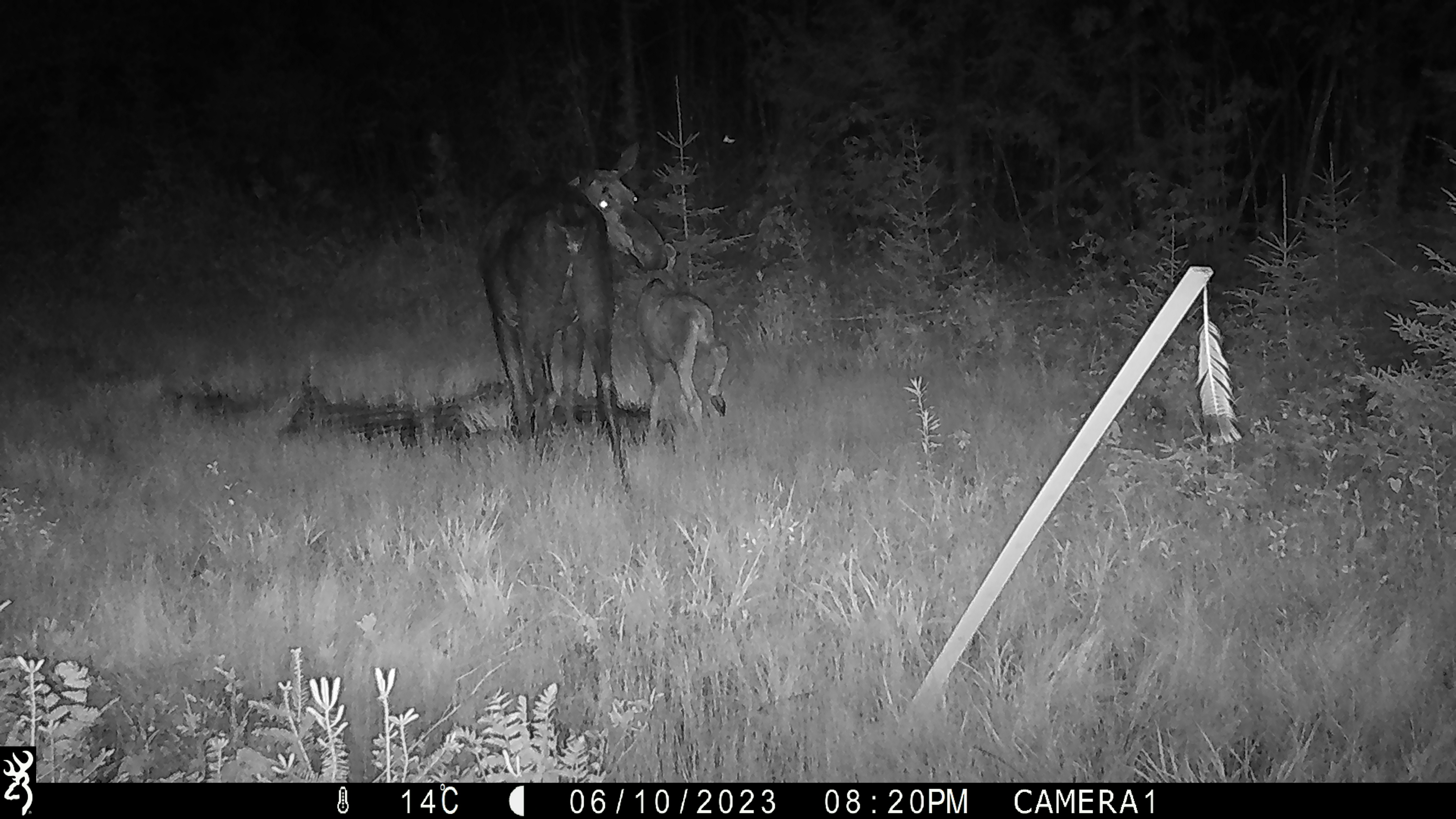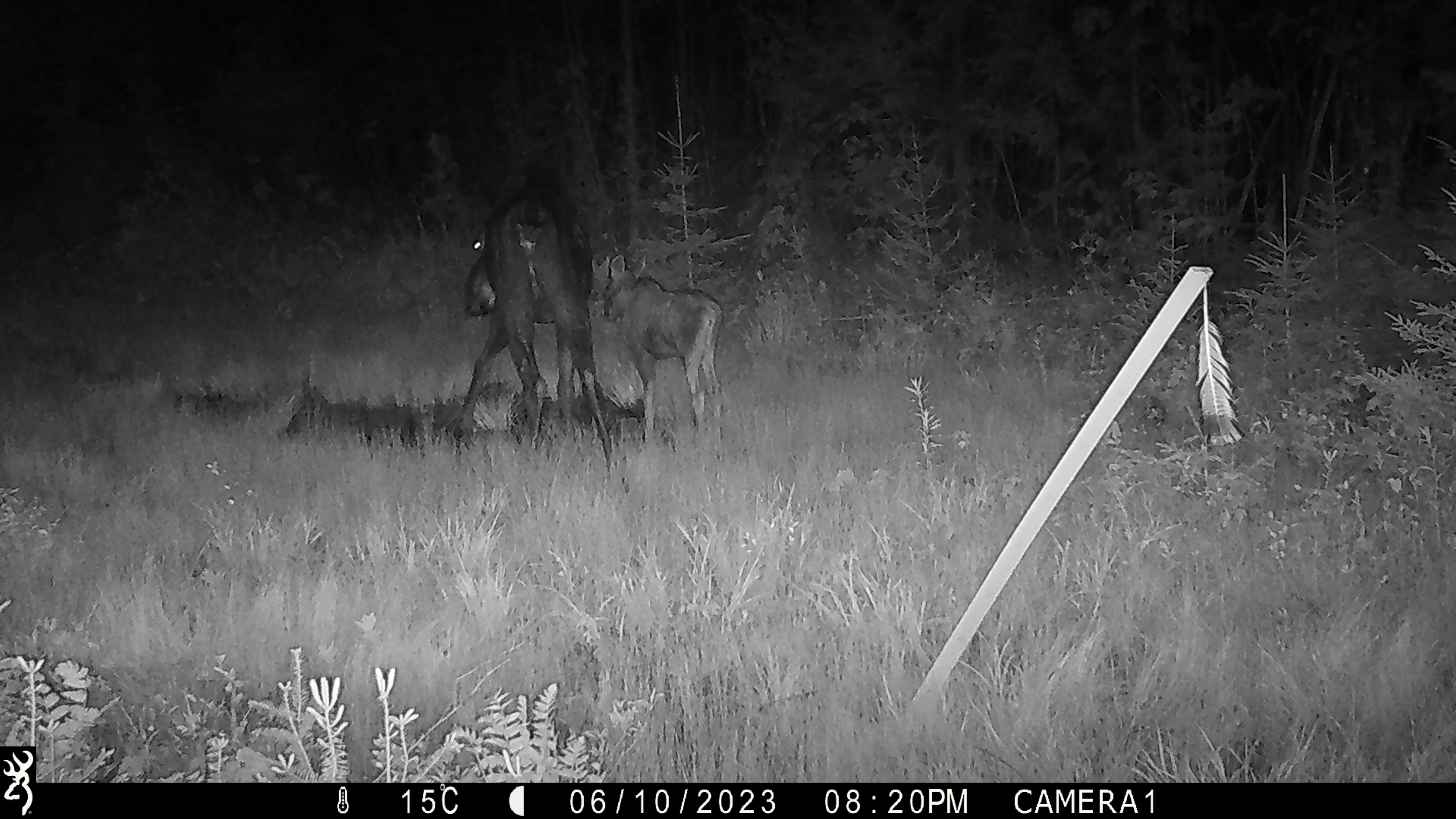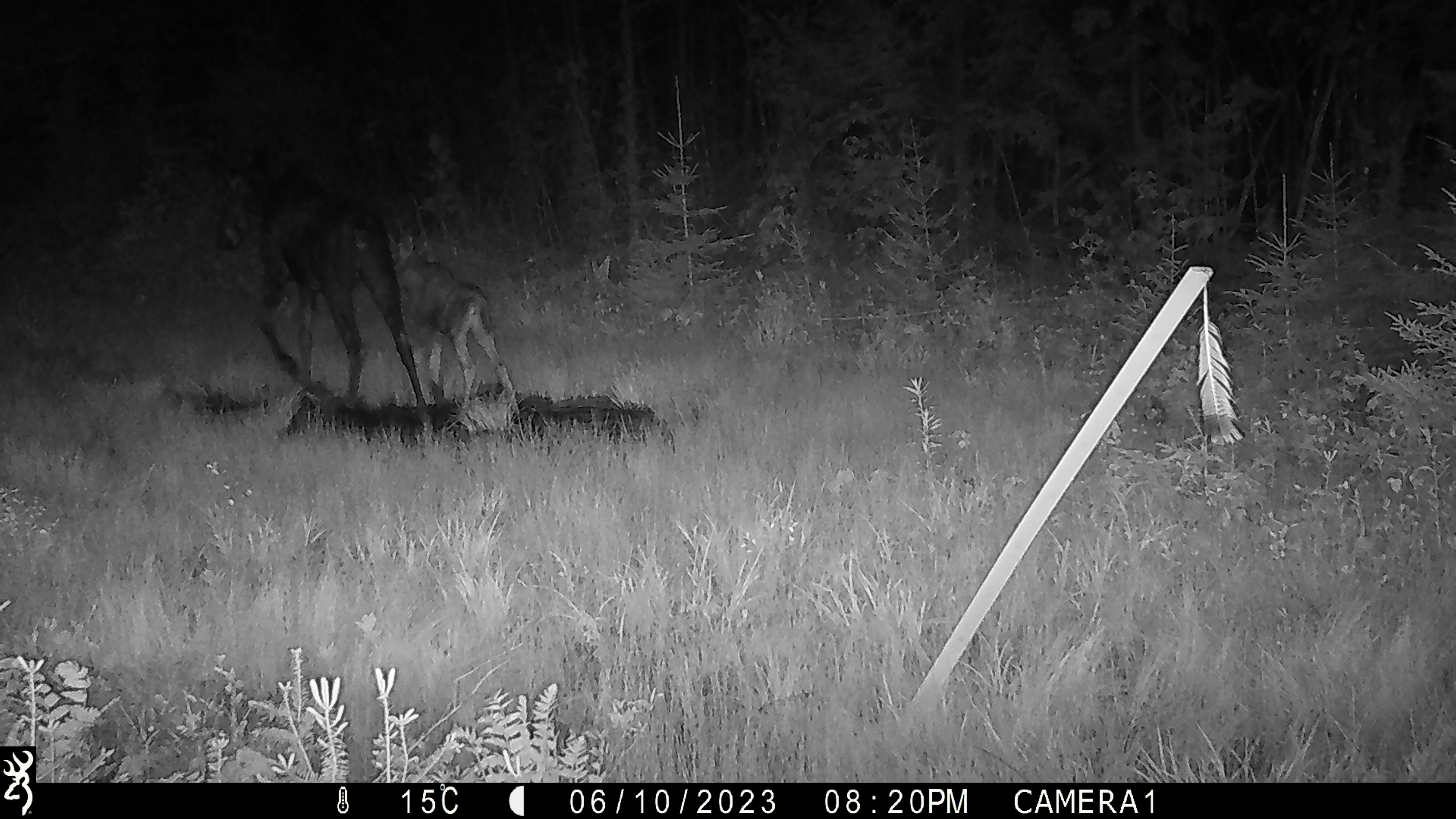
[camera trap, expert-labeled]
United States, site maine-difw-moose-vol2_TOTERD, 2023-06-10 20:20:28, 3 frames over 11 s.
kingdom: Animalia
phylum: Chordata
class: Mammalia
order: Artiodactyla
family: Cervidae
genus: Alces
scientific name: Alces alces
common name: moose